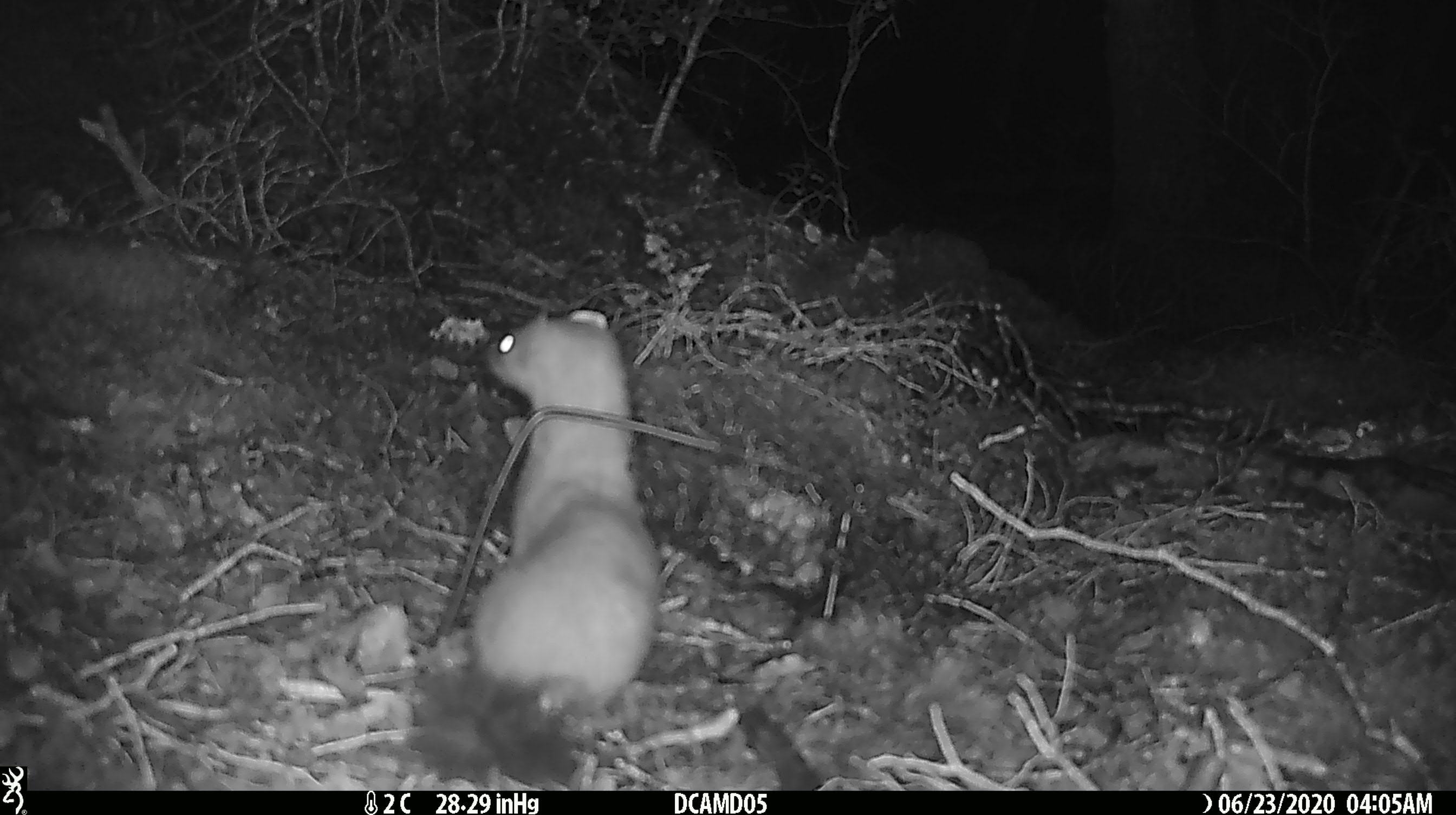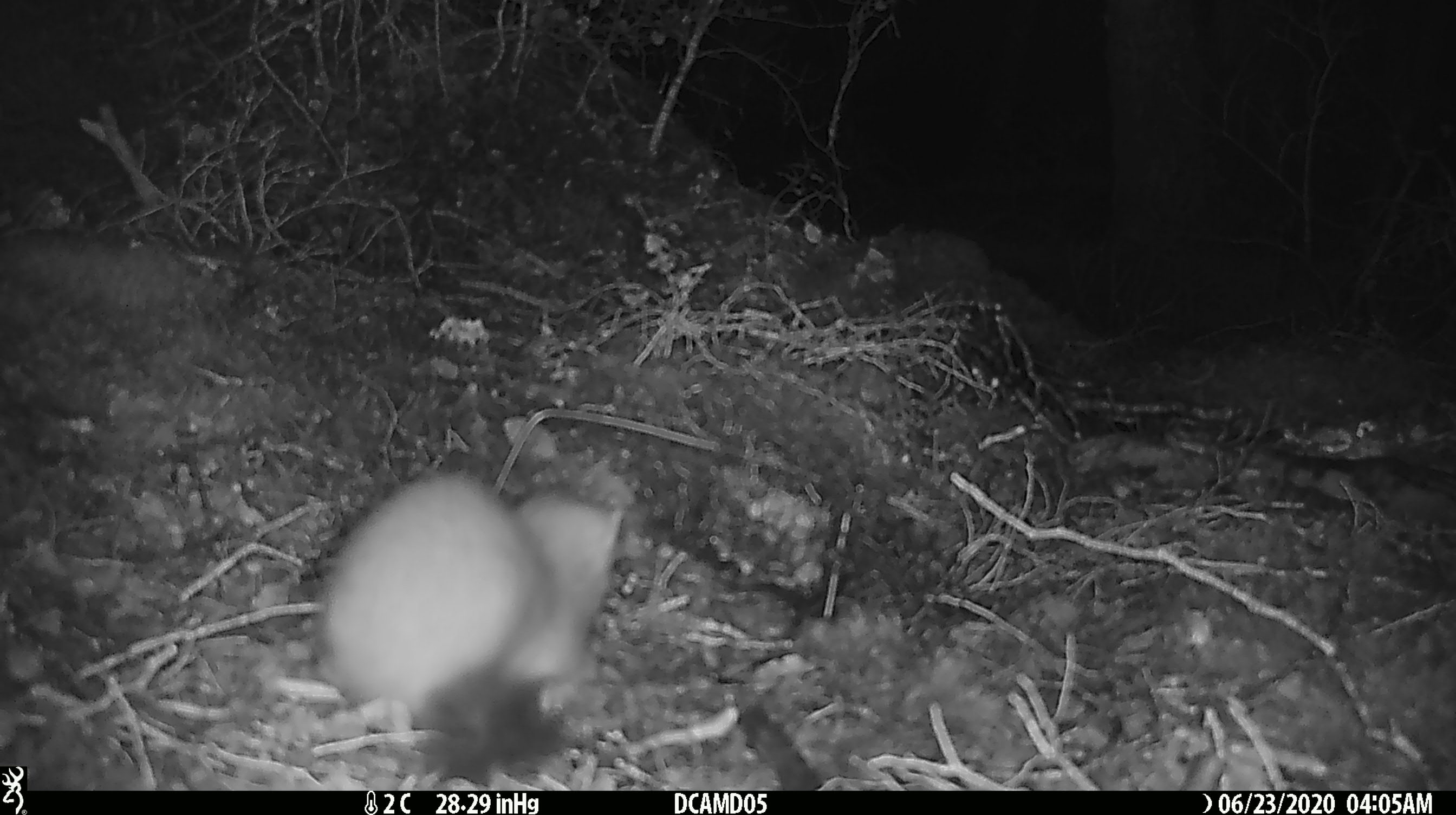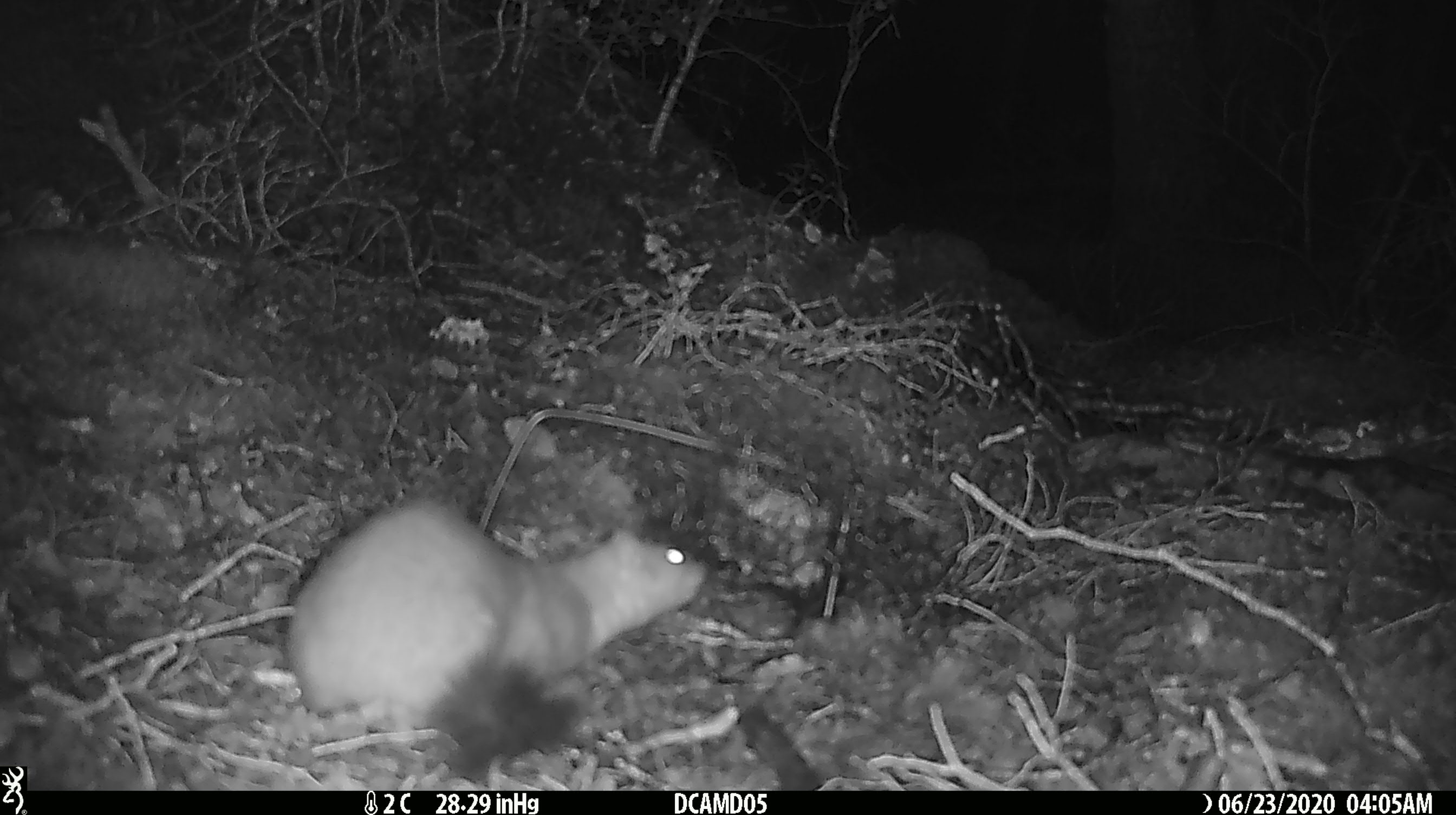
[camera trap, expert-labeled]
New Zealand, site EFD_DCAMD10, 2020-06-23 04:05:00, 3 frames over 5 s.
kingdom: Animalia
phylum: Chordata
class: Mammalia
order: Carnivora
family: Mustelidae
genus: Mustela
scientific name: Mustela erminea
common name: stoat